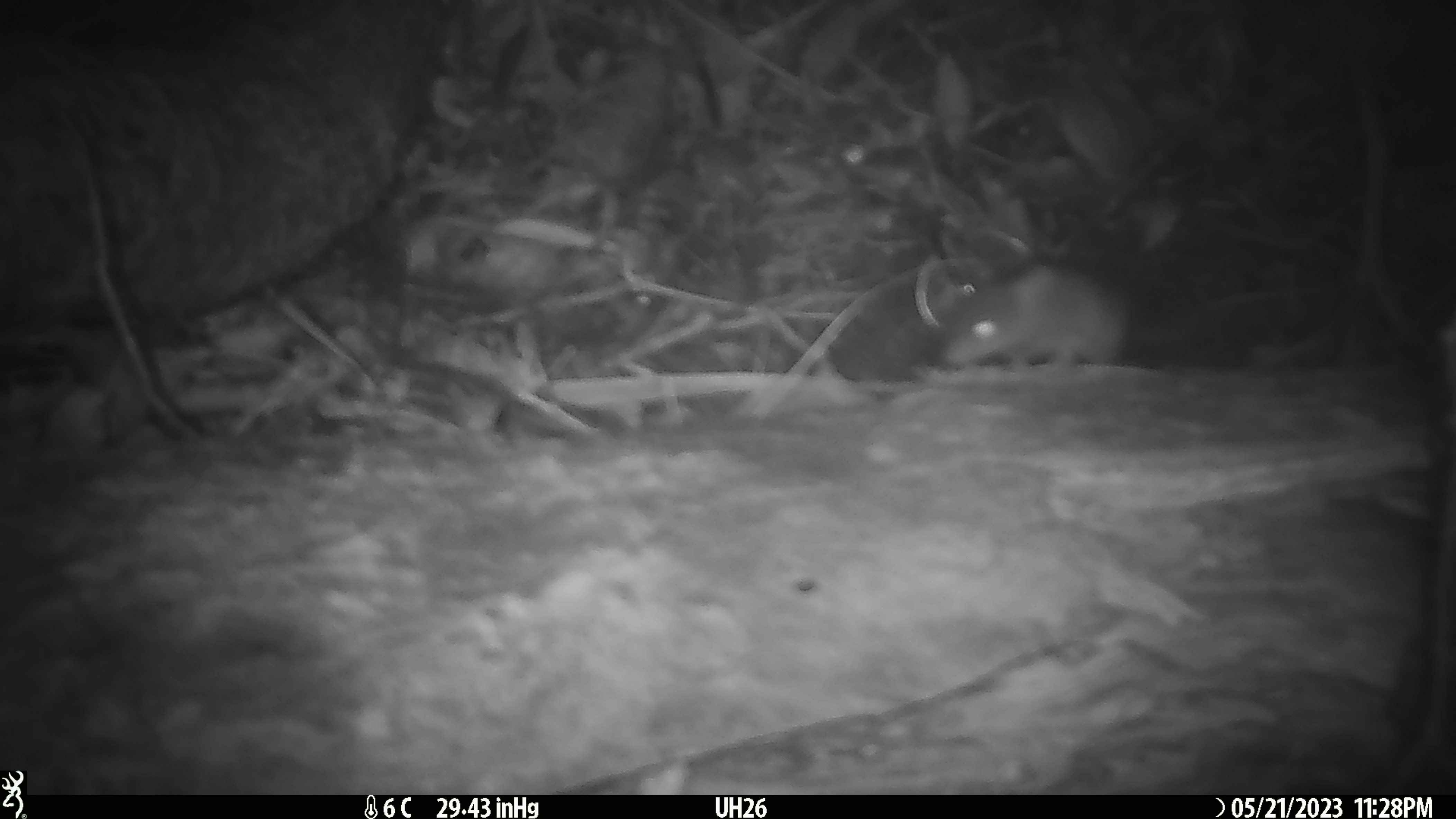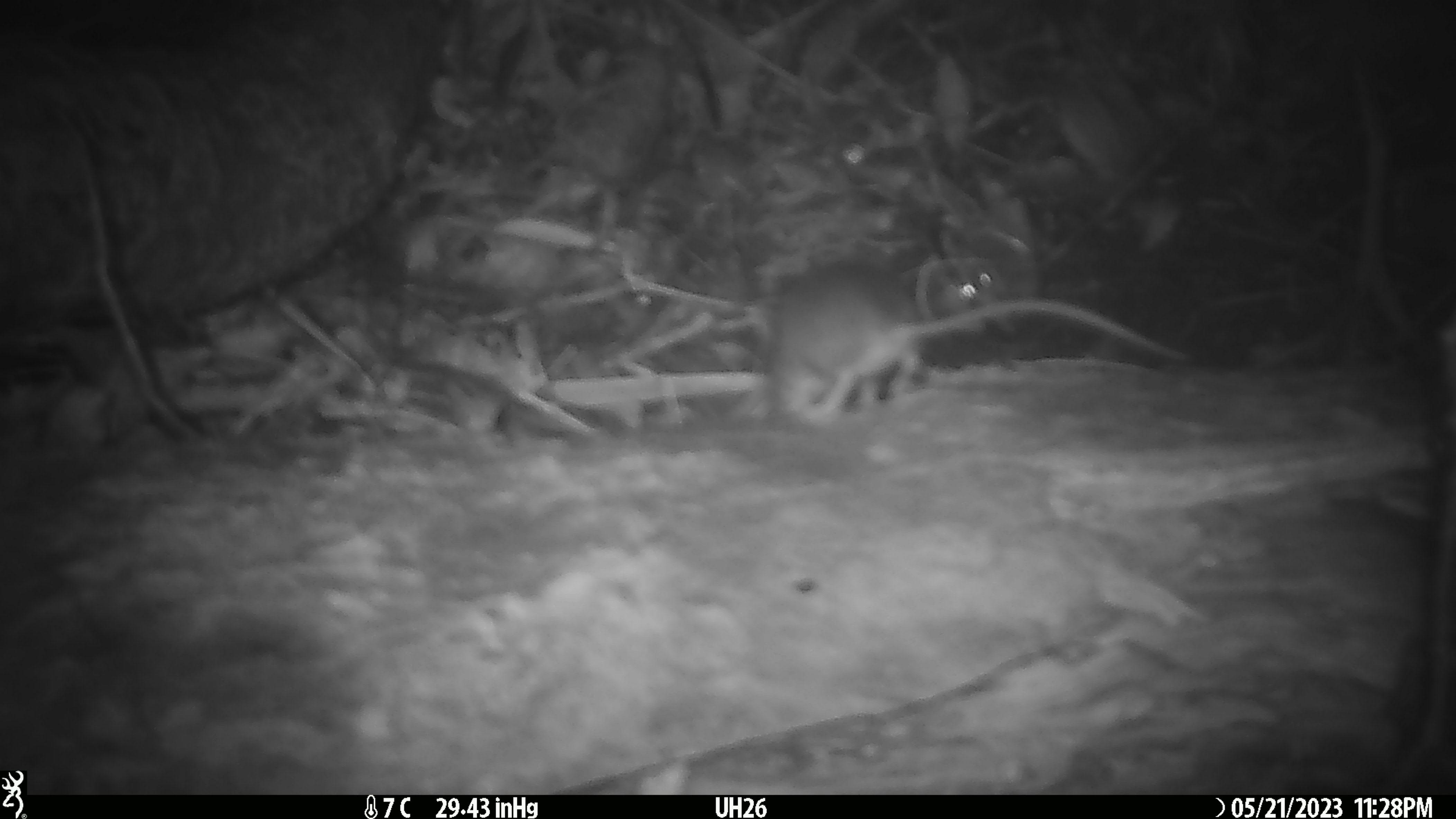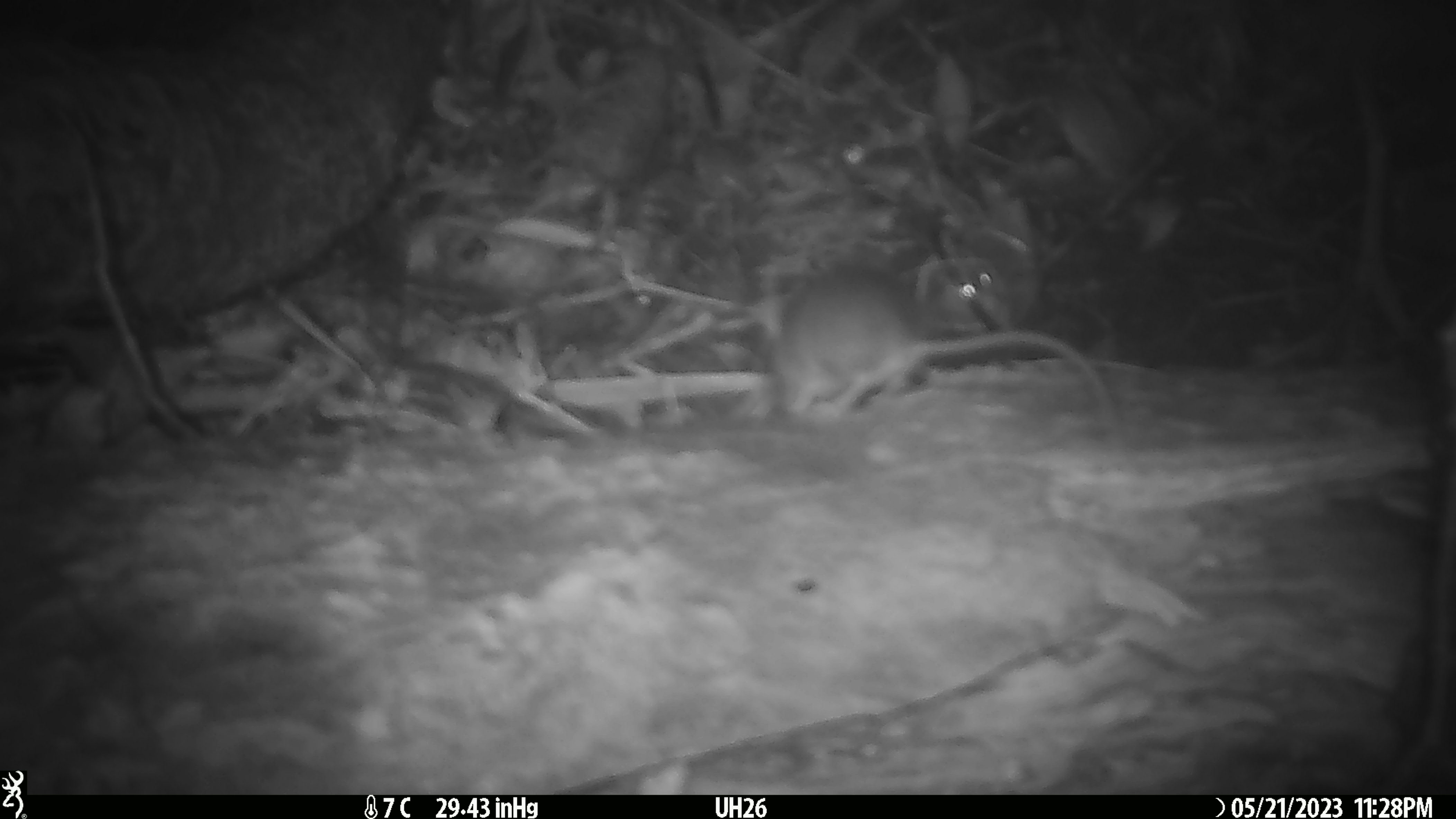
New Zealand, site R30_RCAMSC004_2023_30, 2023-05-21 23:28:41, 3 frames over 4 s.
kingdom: Animalia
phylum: Chordata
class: Mammalia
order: Rodentia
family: Muridae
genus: Mus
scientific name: Mus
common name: mouse